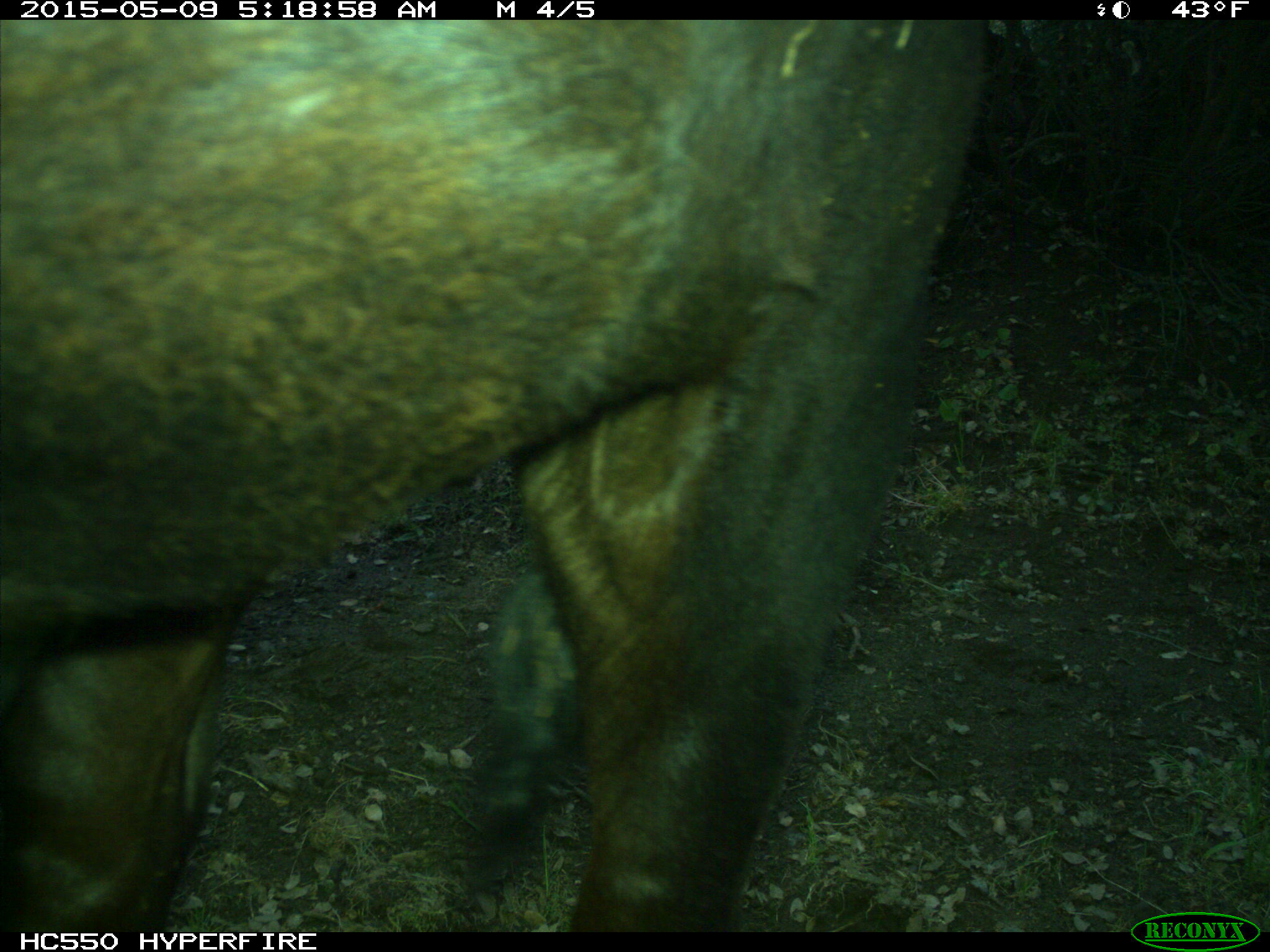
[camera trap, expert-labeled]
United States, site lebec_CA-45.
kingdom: Animalia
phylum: Chordata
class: Mammalia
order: Artiodactyla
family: Bovidae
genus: Bos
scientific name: Bos taurus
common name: domestic cow